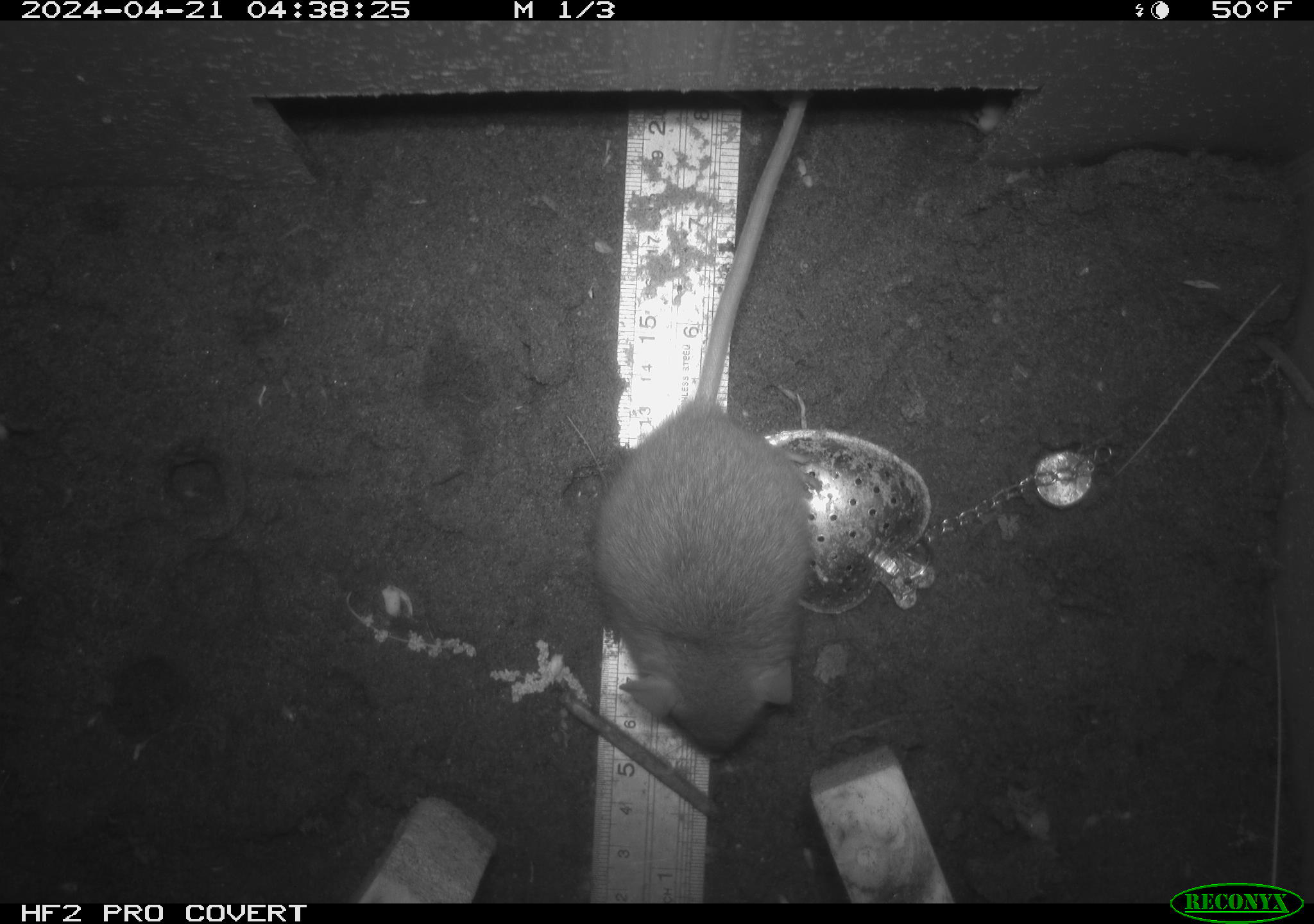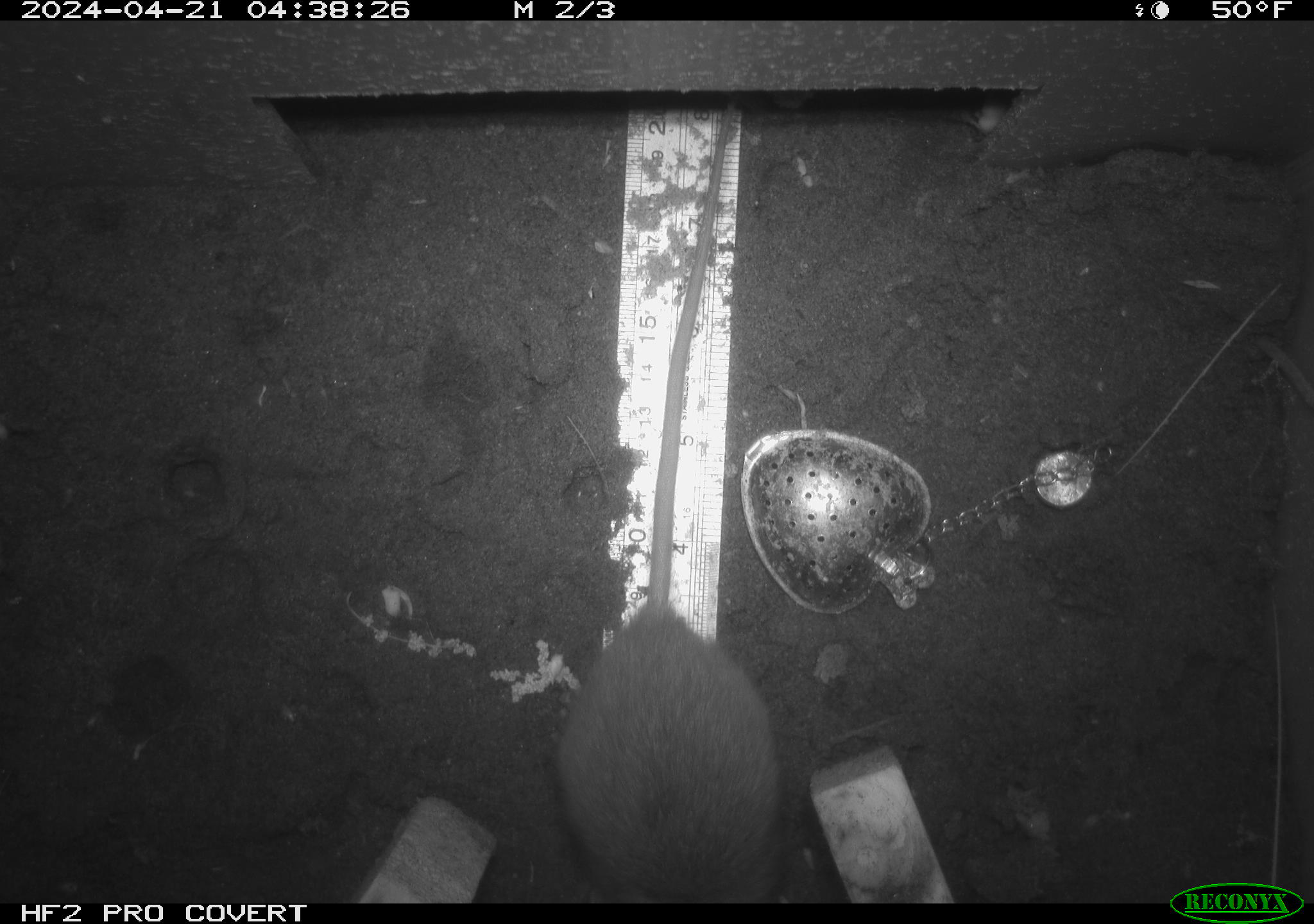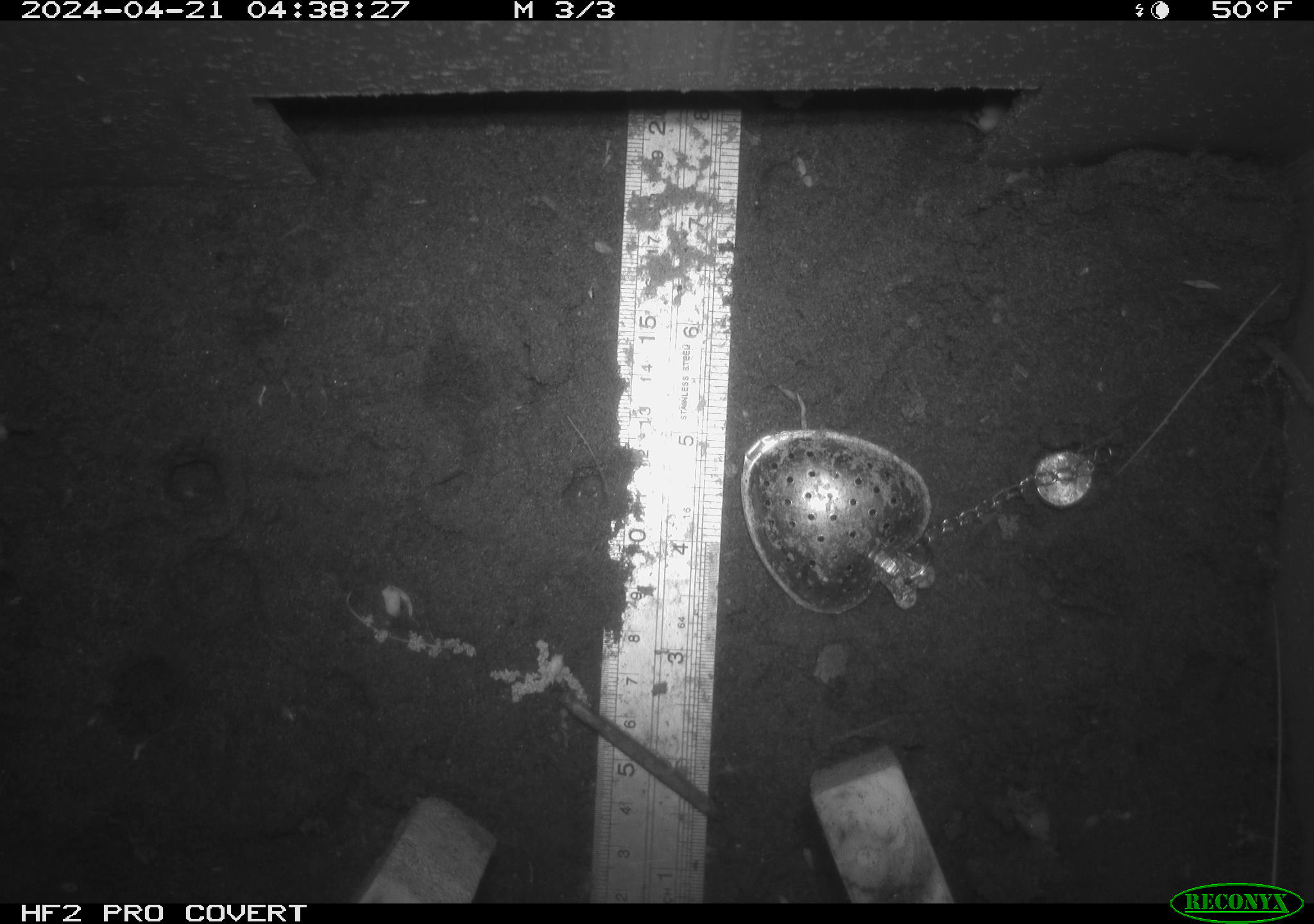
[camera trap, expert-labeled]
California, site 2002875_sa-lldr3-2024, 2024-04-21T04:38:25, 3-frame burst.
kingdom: Animalia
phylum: Chordata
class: Mammalia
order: Rodentia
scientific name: Rodentia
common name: rodent